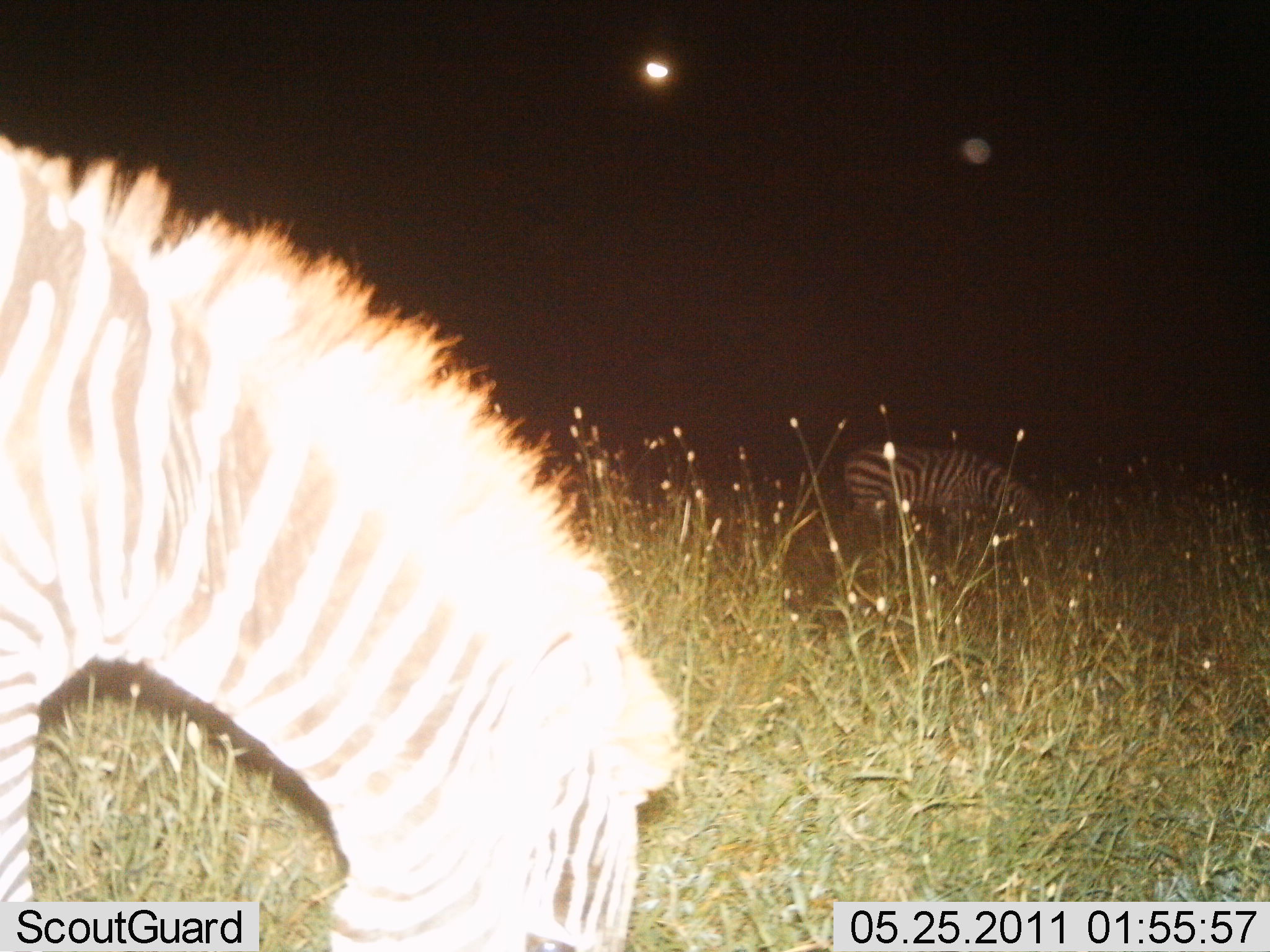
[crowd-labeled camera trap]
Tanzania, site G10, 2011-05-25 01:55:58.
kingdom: Animalia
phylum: Chordata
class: Mammalia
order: Perissodactyla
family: Equidae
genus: Equus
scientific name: Equus quagga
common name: plains zebra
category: zebra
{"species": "zebra (plains zebra) (Equus quagga)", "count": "2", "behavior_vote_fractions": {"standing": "9%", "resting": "0%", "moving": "0%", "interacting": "0%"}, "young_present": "0%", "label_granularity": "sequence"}